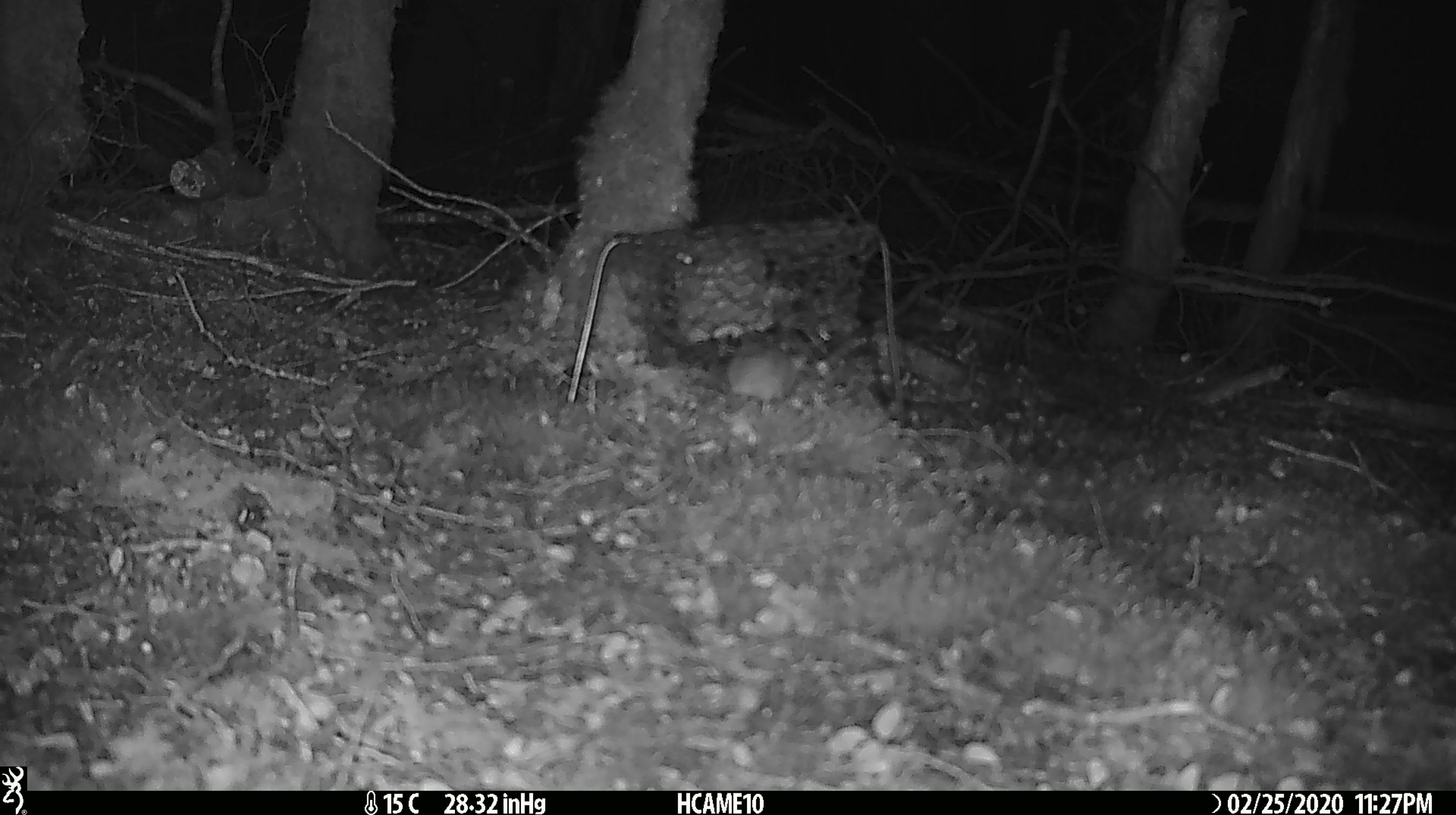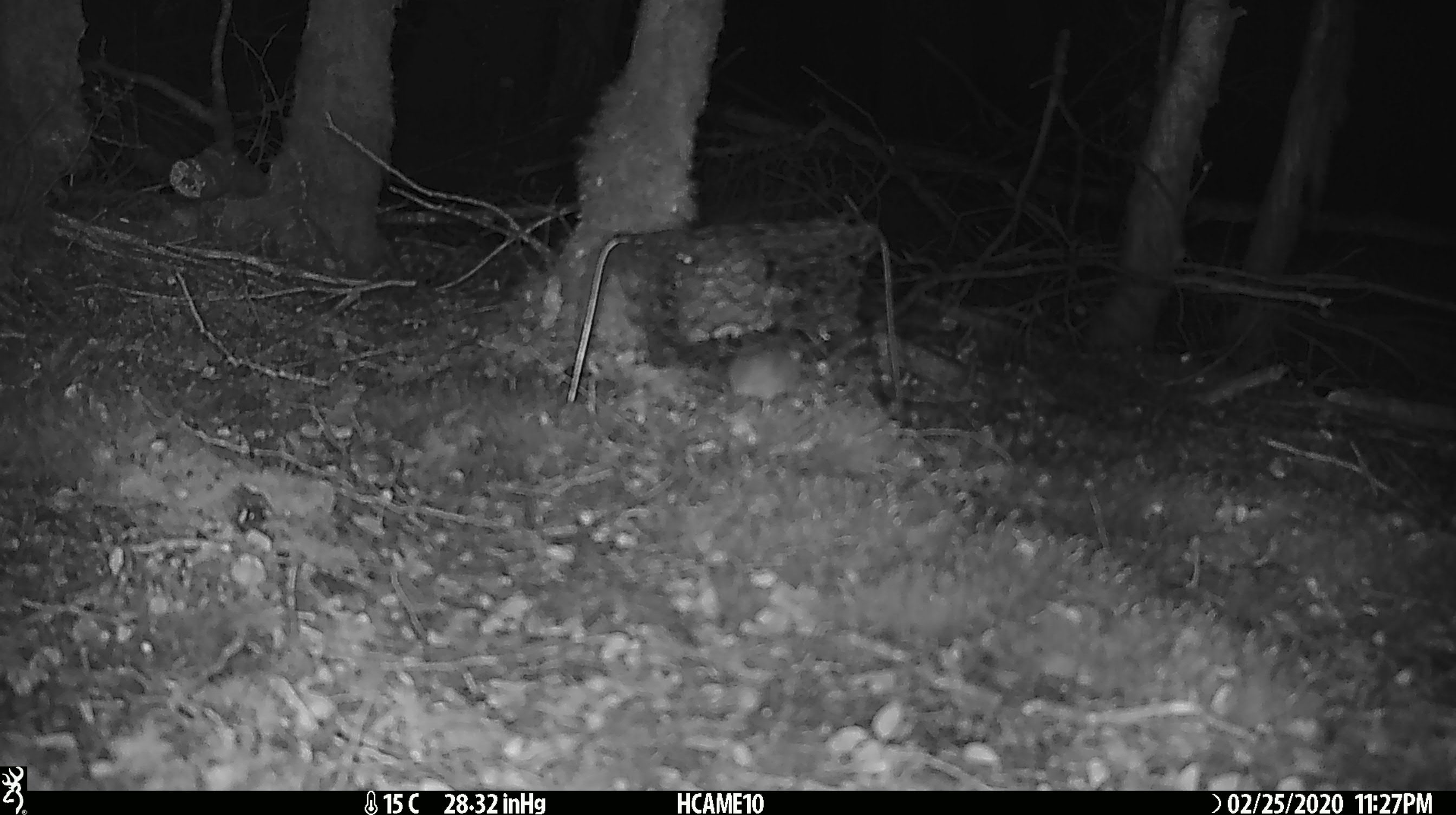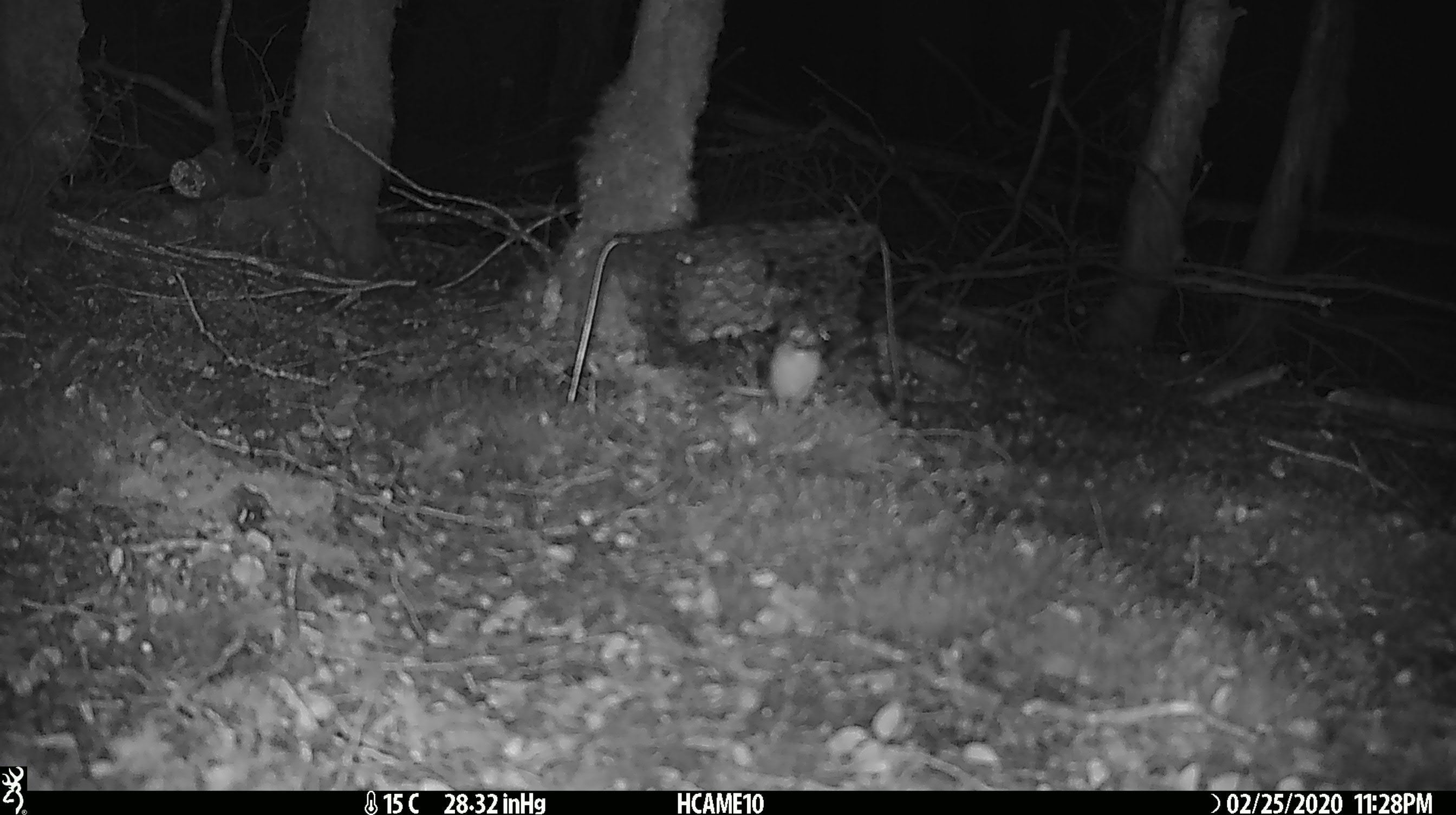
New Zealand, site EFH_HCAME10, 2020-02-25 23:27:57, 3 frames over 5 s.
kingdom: Animalia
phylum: Chordata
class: Mammalia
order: Rodentia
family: Muridae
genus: Mus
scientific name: Mus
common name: mouse